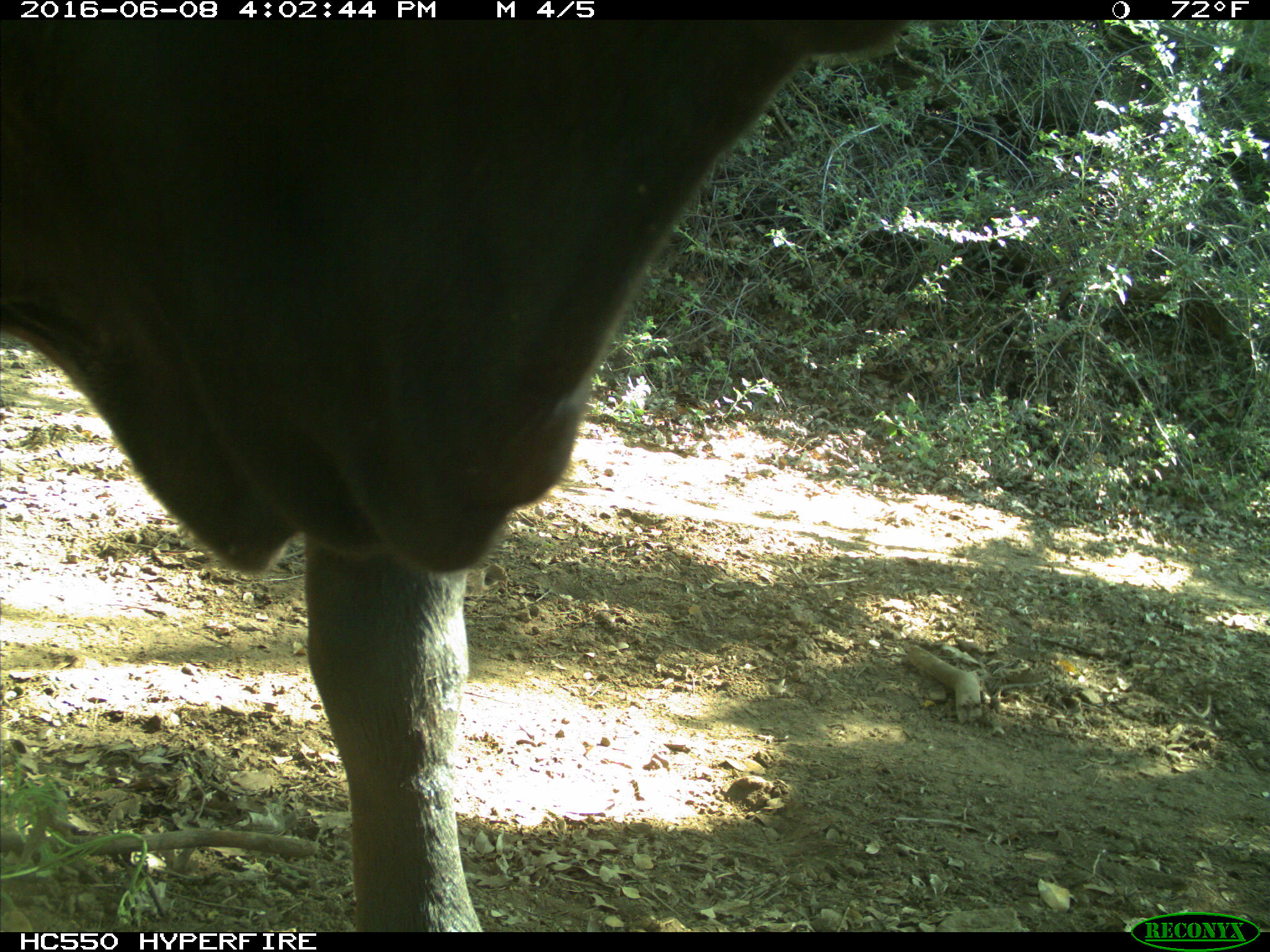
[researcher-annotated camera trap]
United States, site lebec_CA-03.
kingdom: Animalia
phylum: Chordata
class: Mammalia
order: Artiodactyla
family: Bovidae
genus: Bos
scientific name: Bos taurus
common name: domestic cow